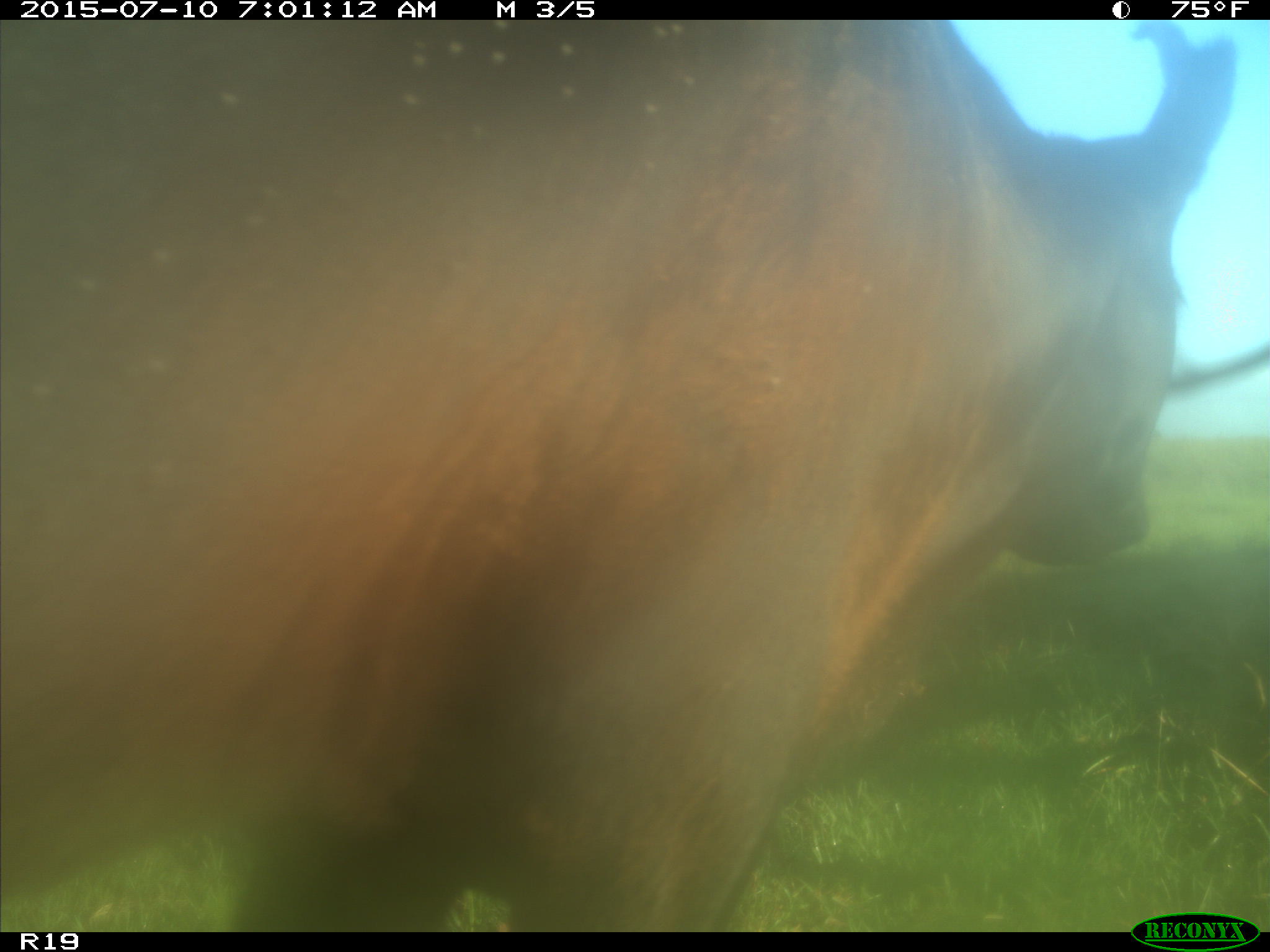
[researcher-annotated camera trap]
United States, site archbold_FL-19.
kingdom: Animalia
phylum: Chordata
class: Mammalia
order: Artiodactyla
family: Bovidae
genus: Bos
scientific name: Bos taurus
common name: domestic cow